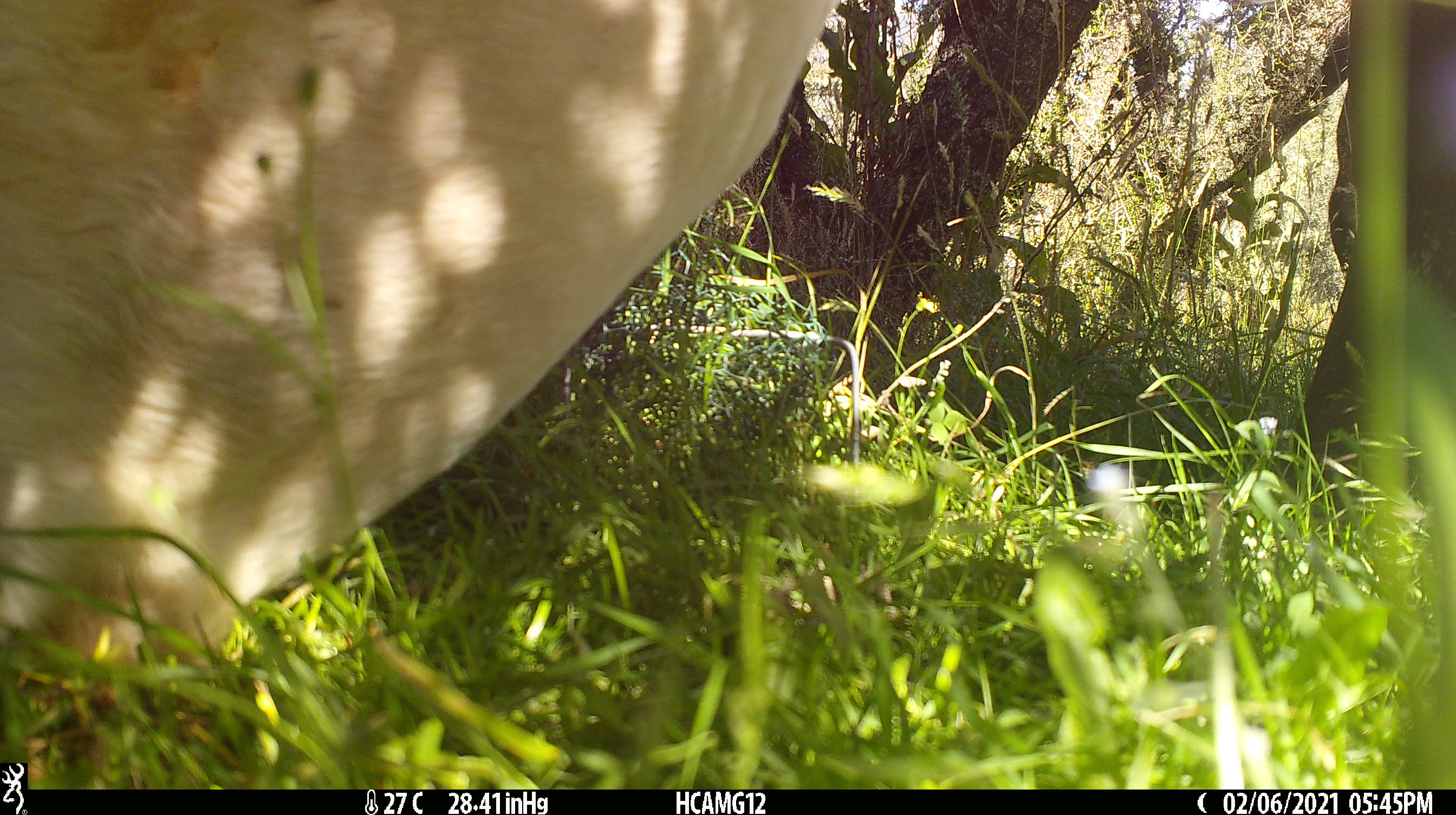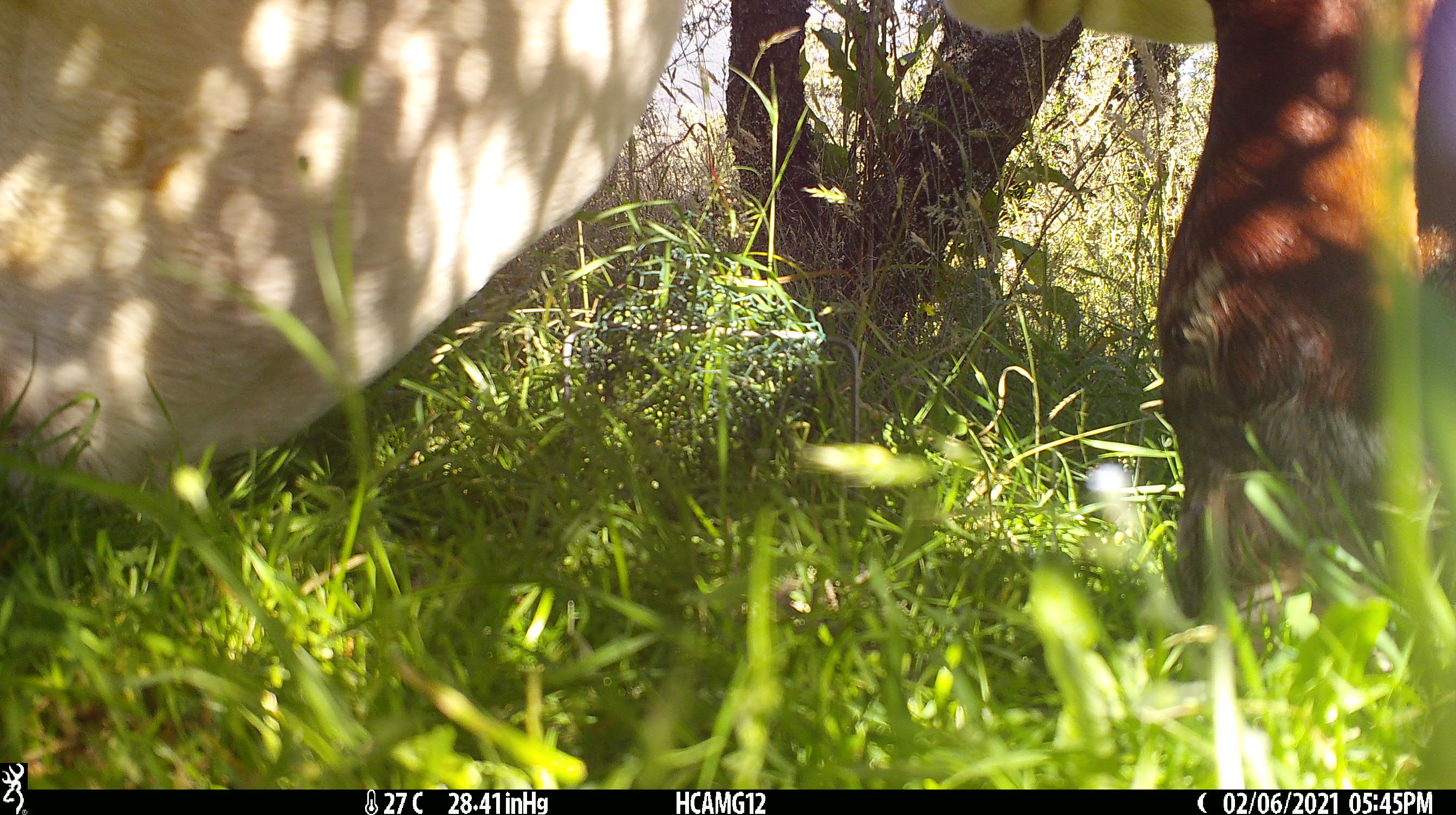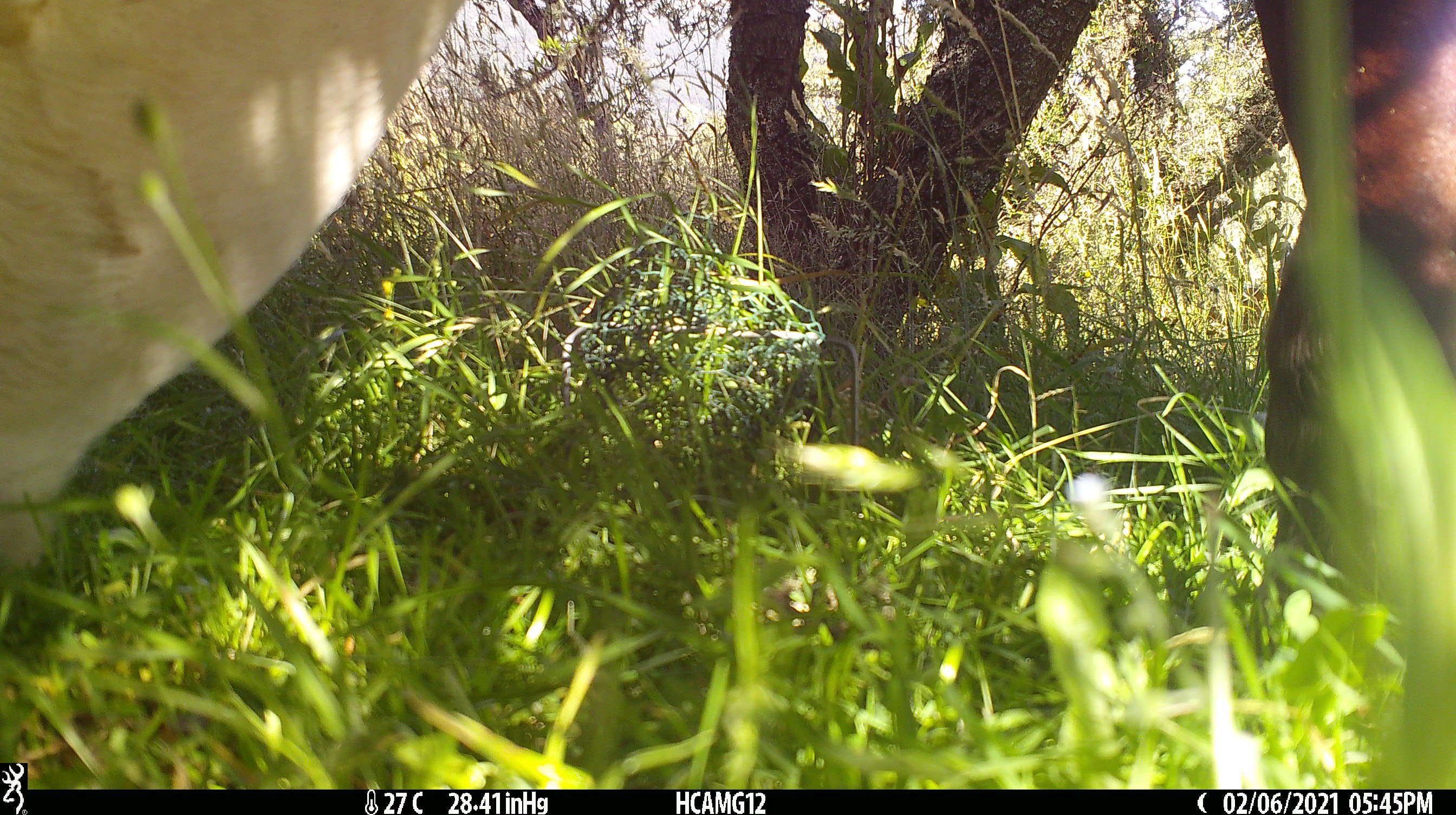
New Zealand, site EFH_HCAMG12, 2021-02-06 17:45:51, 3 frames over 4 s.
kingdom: Animalia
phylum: Chordata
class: Mammalia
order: Artiodactyla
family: Bovidae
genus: Bos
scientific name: Bos taurus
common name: domestic cow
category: cow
Cow (domestic cow) (Bos taurus).